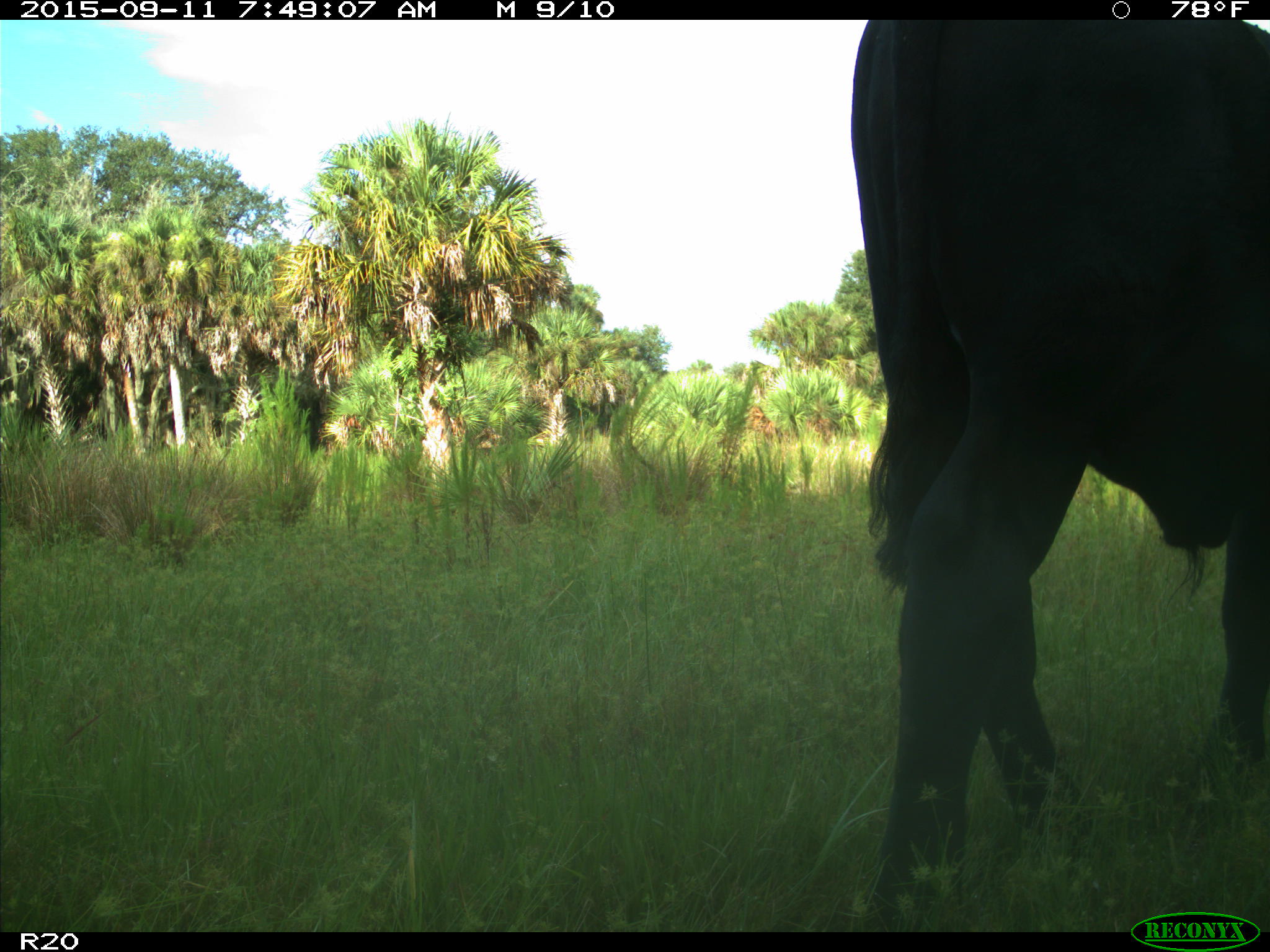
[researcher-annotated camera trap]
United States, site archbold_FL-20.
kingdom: Animalia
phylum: Chordata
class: Mammalia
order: Artiodactyla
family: Bovidae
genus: Bos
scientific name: Bos taurus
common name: domestic cow